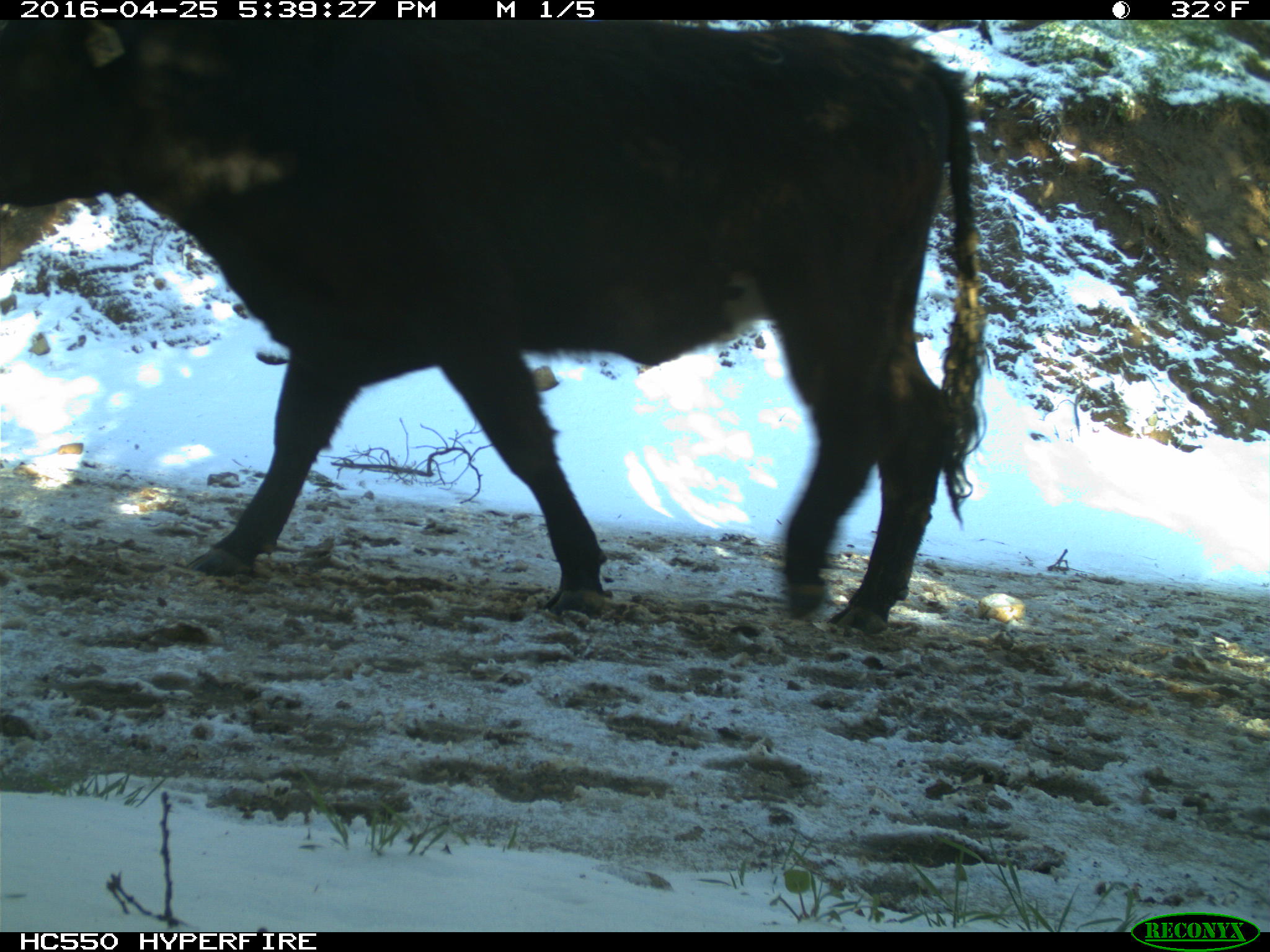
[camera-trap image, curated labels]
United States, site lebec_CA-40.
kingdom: Animalia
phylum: Chordata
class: Mammalia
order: Artiodactyla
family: Bovidae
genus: Bos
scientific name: Bos taurus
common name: domestic cow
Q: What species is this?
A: Bos taurus (domestic cow).